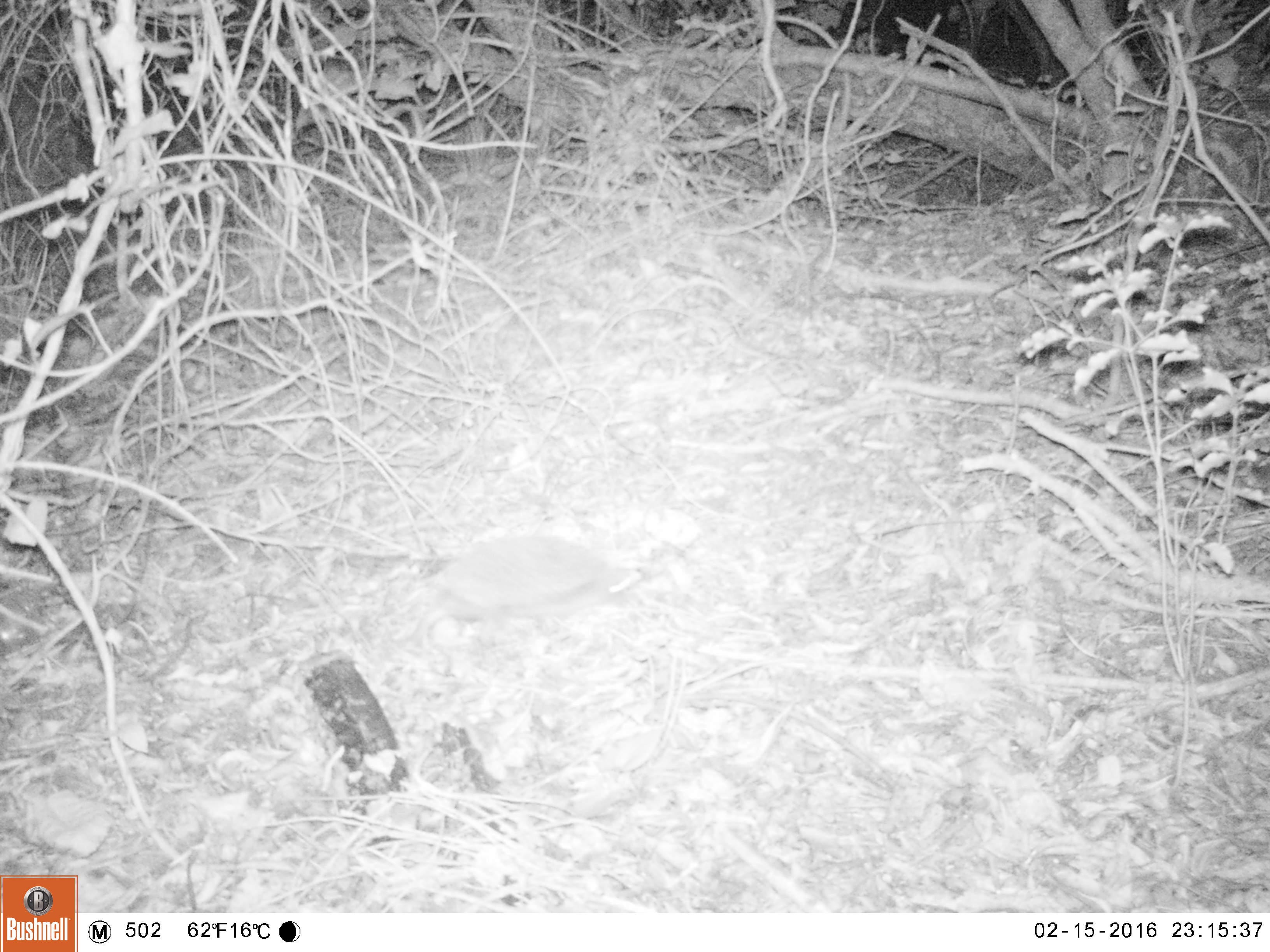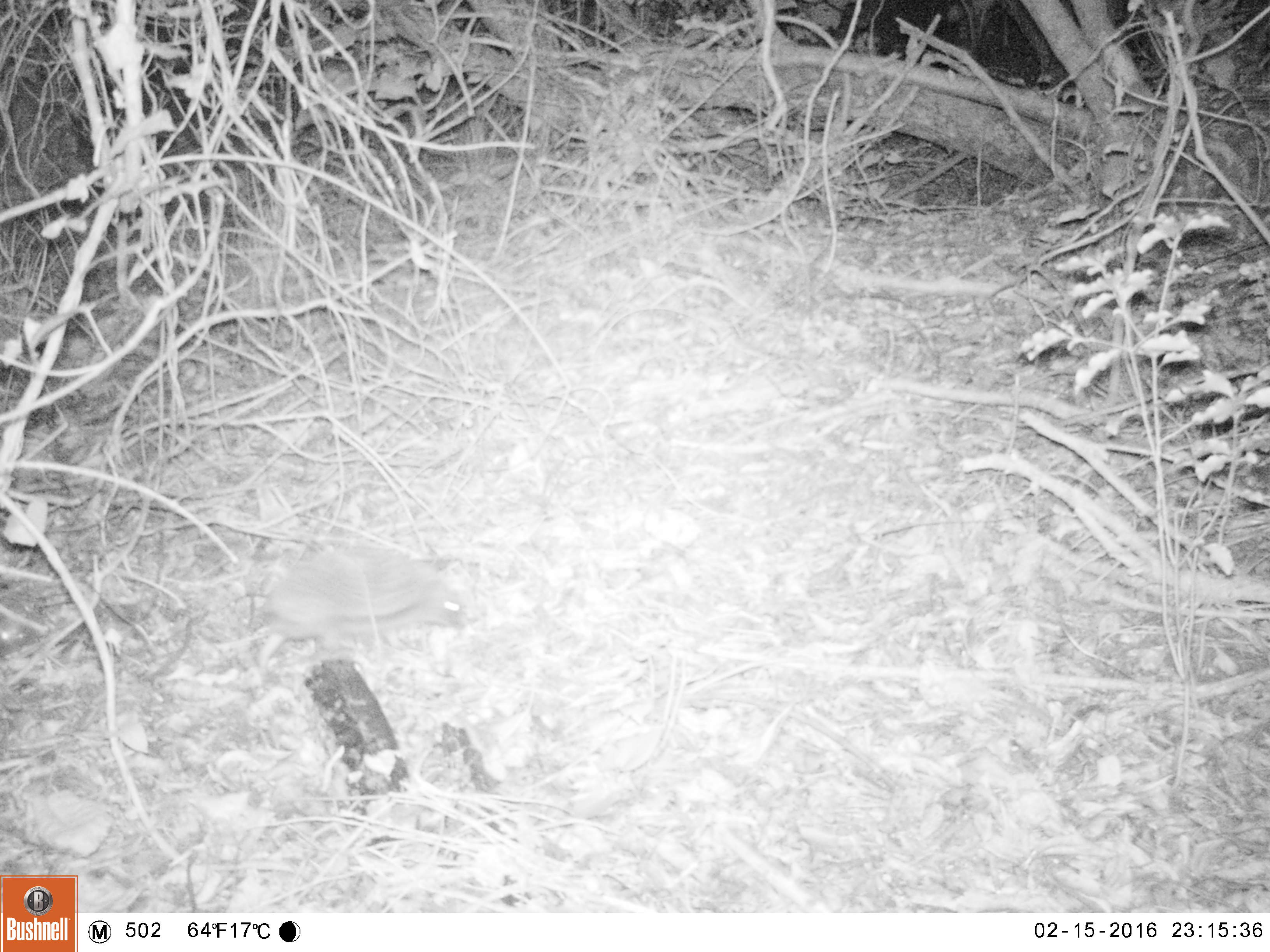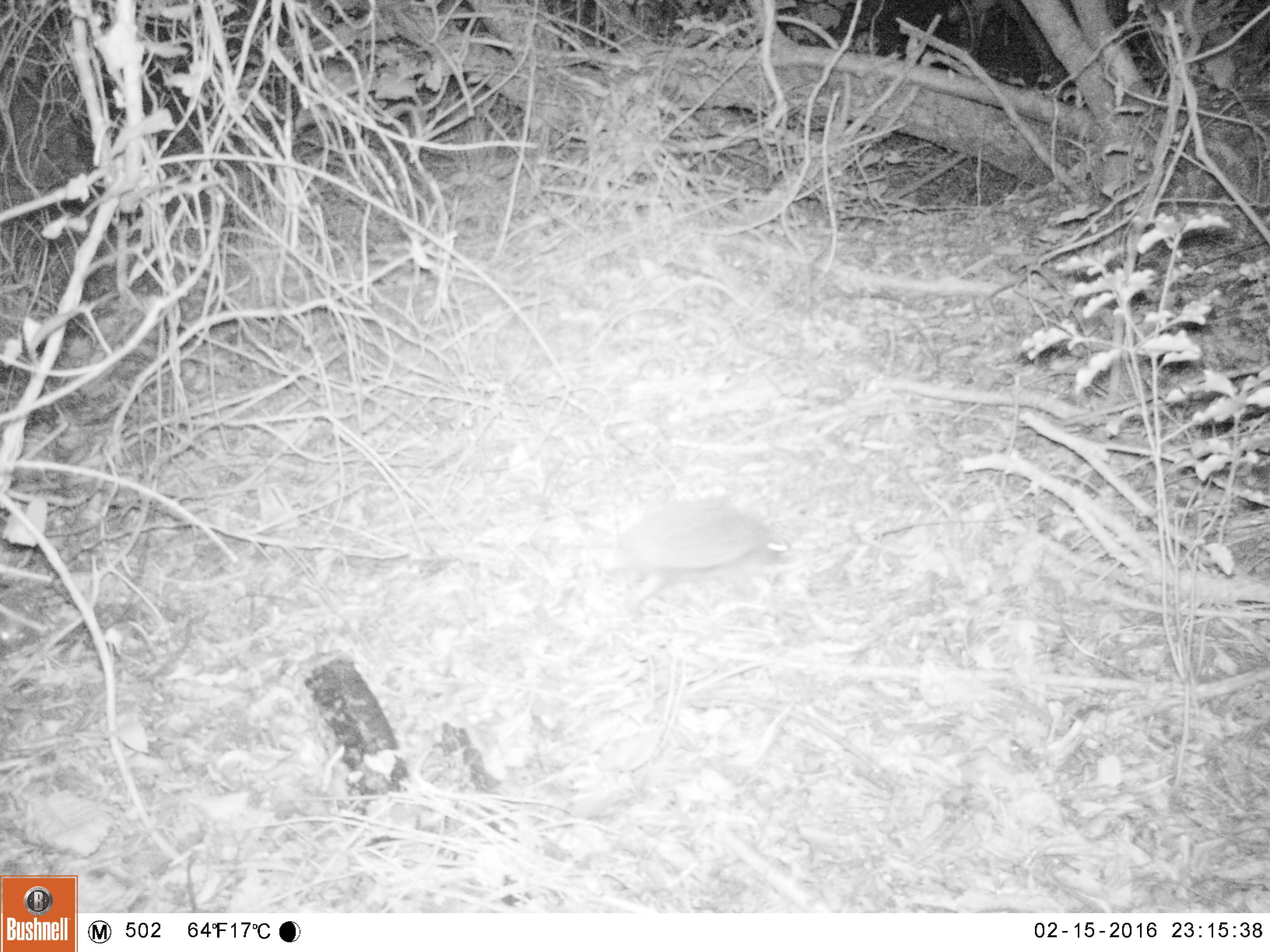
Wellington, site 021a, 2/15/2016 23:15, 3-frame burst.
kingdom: Animalia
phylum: Chordata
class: Mammalia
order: Eulipotyphla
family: Erinaceidae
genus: Erinaceus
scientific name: Erinaceus europaeus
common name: hedgehog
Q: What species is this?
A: Hedgehog (Erinaceus europaeus).